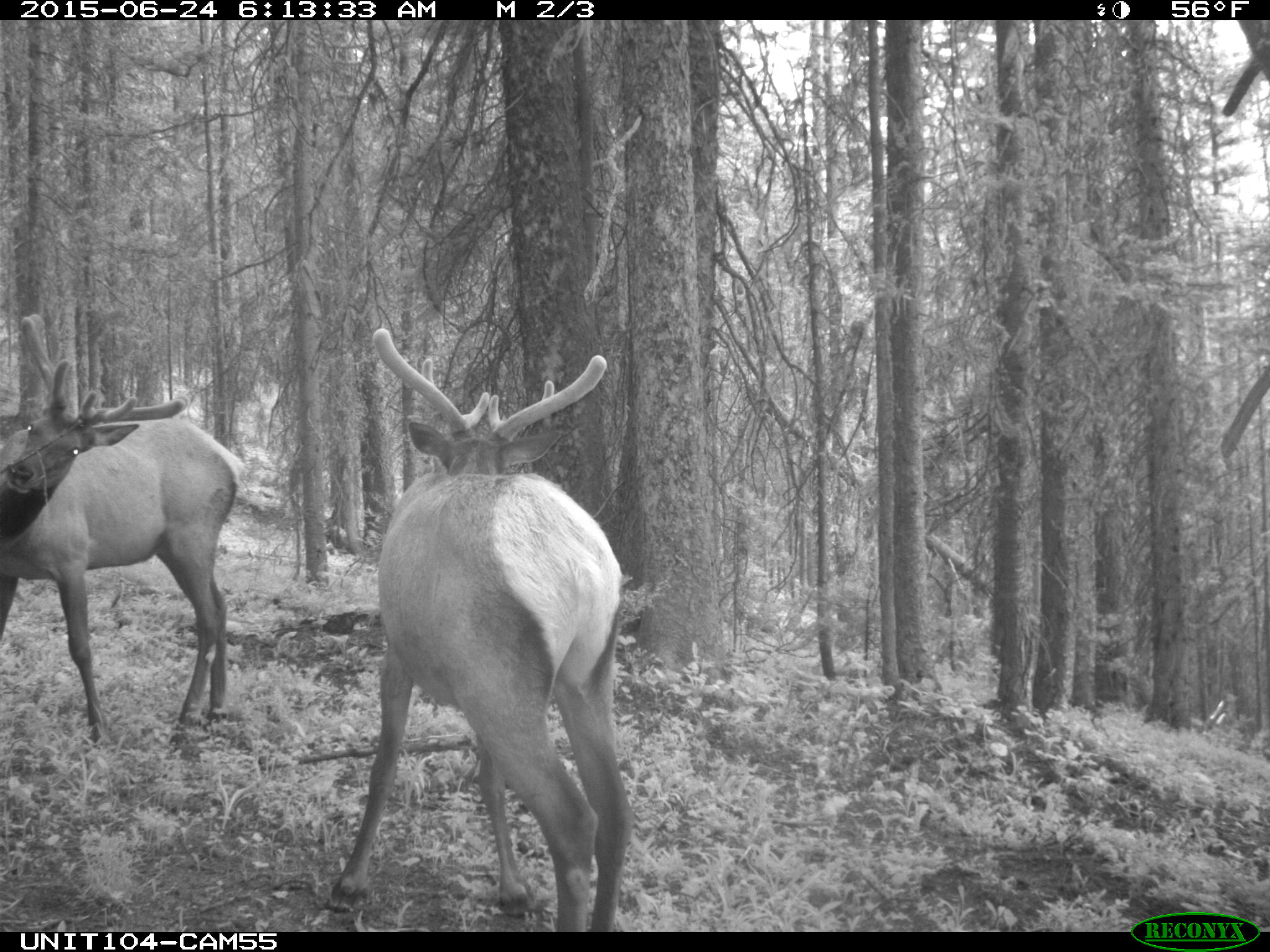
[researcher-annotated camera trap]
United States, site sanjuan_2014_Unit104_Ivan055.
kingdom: Animalia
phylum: Chordata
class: Mammalia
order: Artiodactyla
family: Cervidae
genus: Cervus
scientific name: Cervus elaphus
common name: red deer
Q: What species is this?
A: Cervus elaphus (red deer).